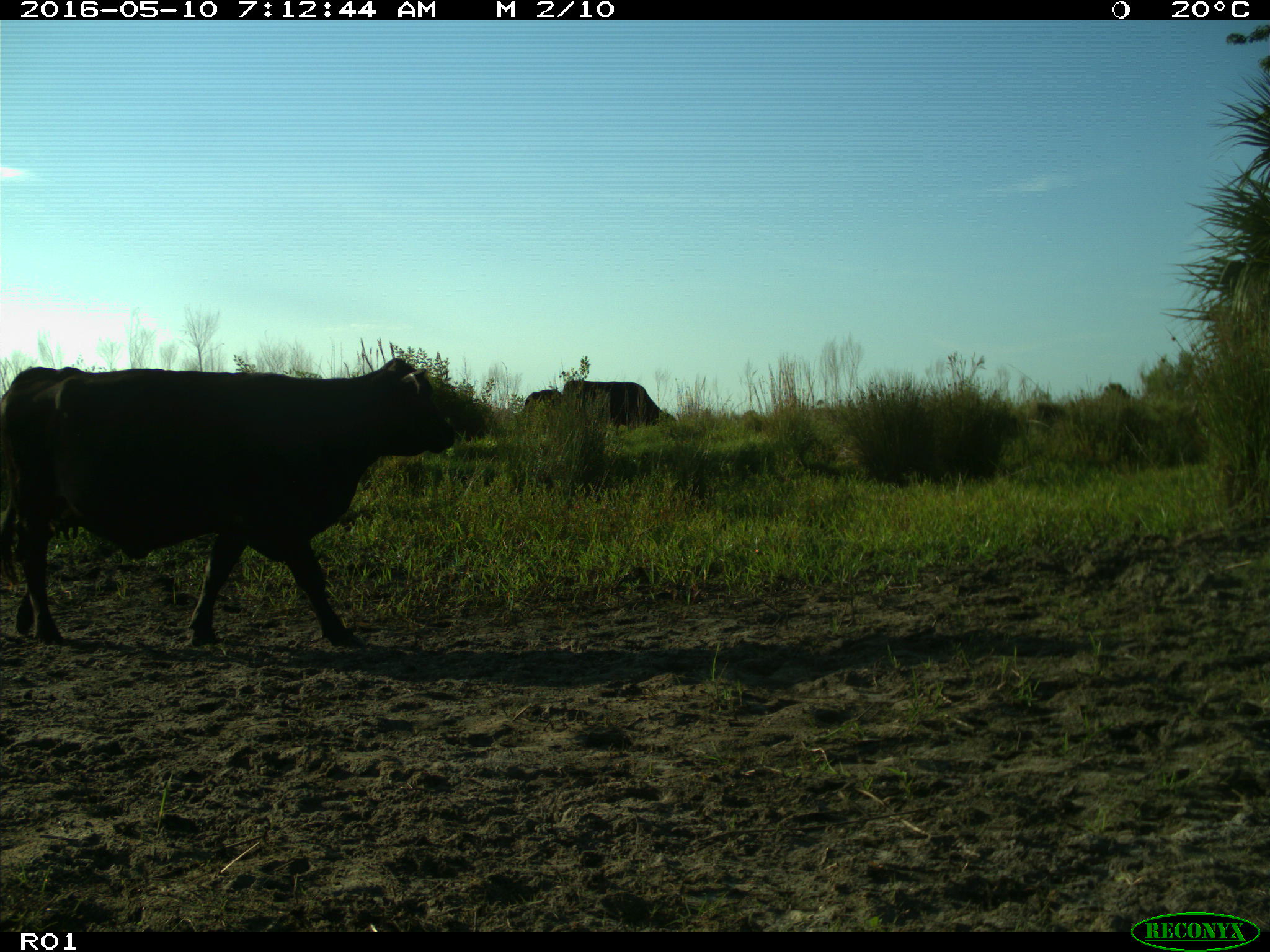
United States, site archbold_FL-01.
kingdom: Animalia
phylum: Chordata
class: Mammalia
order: Artiodactyla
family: Bovidae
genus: Bos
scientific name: Bos taurus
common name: domestic cow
Bos taurus (domestic cow).